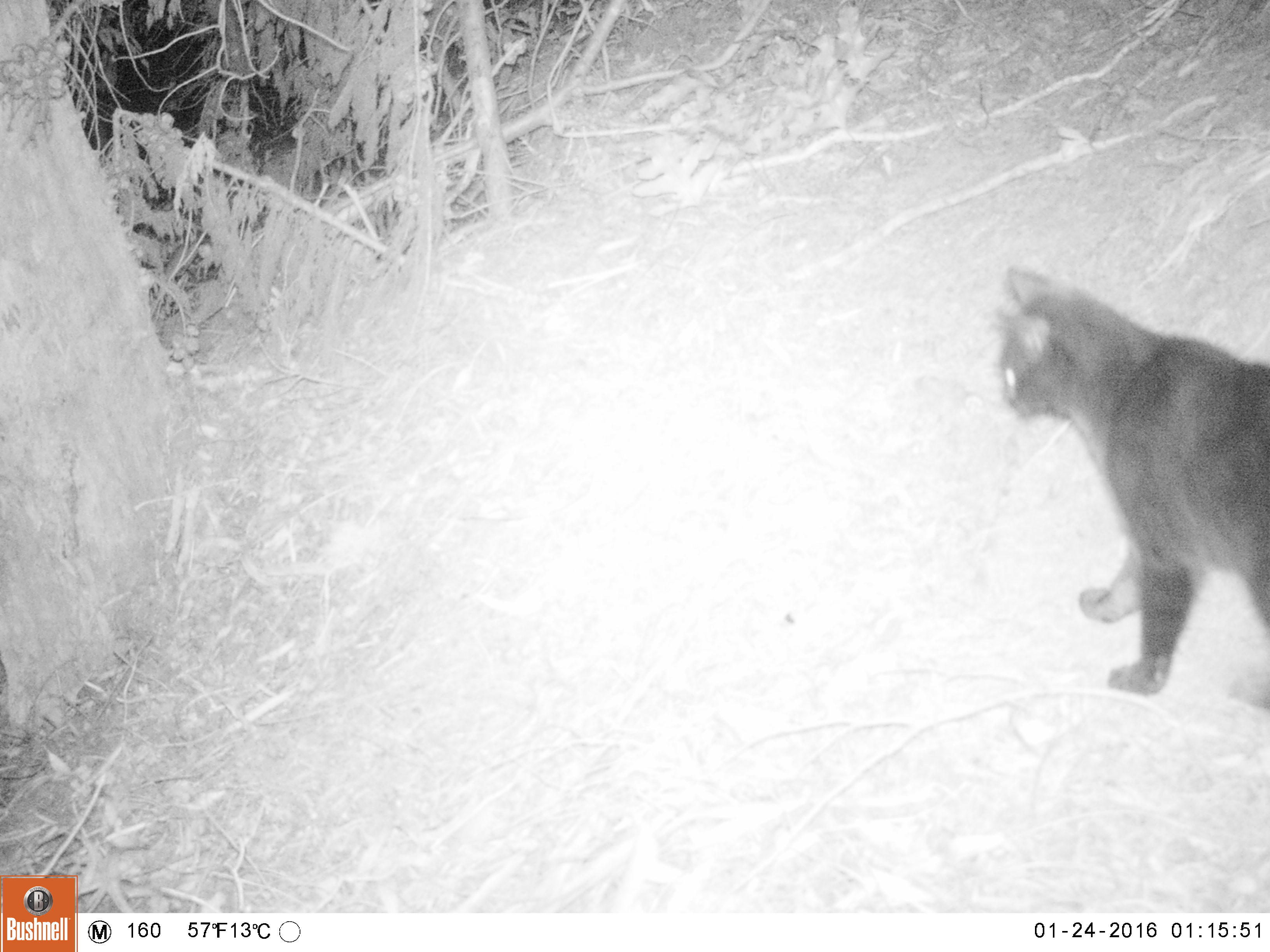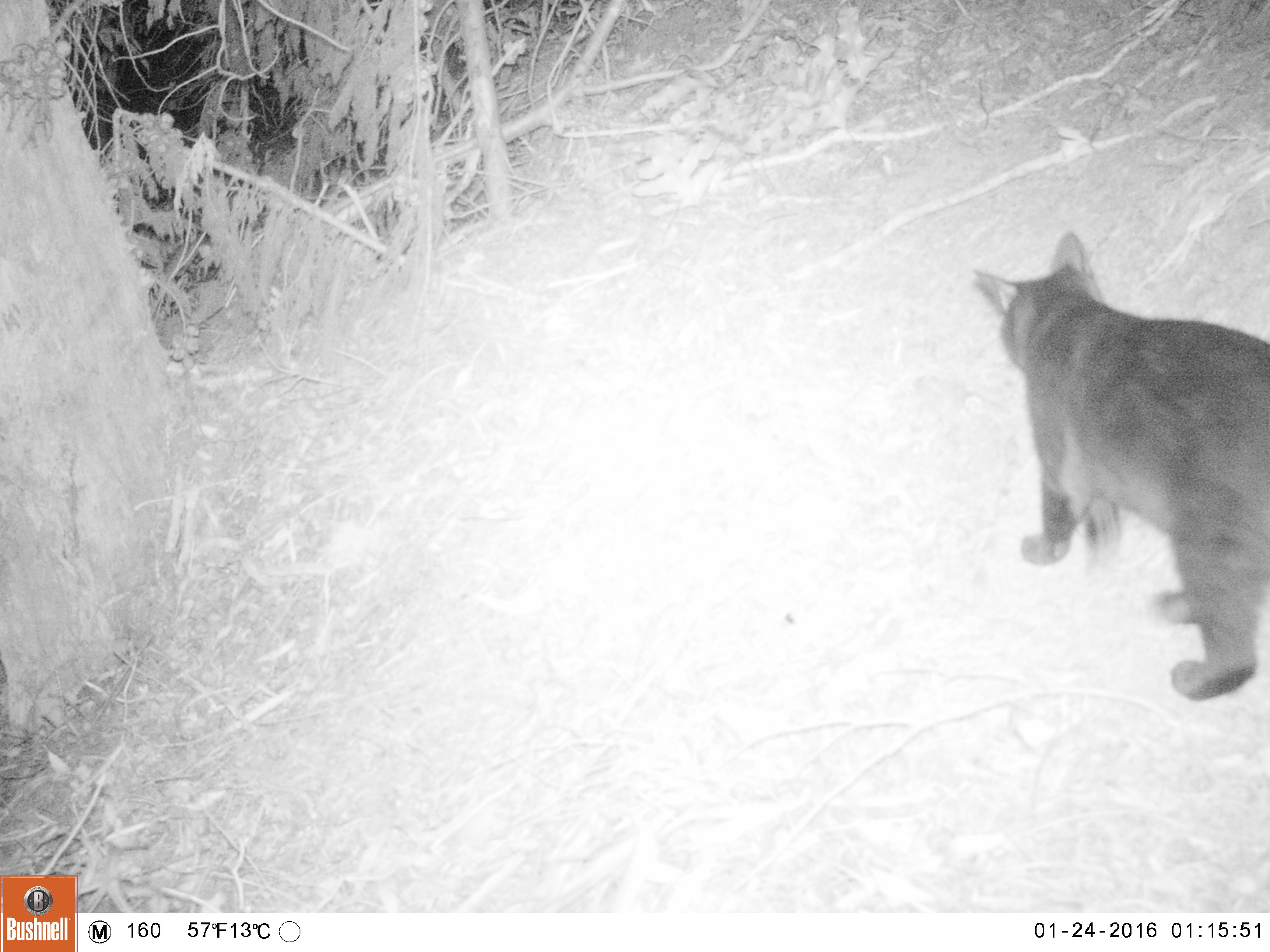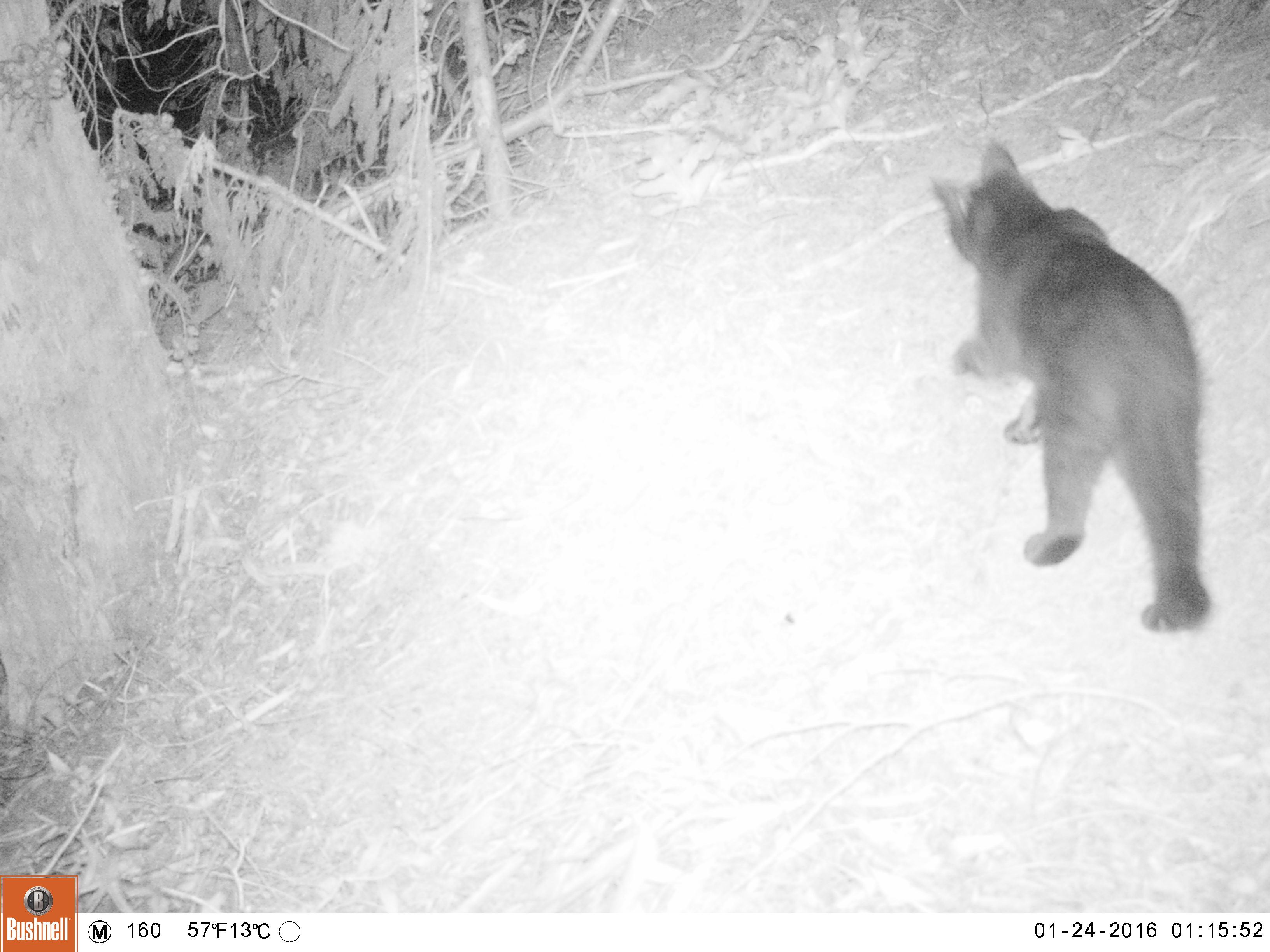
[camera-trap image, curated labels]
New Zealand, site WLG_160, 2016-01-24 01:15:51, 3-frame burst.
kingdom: Animalia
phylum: Chordata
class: Mammalia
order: Carnivora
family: Felidae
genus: Felis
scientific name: Felis catus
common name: domestic cat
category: cat